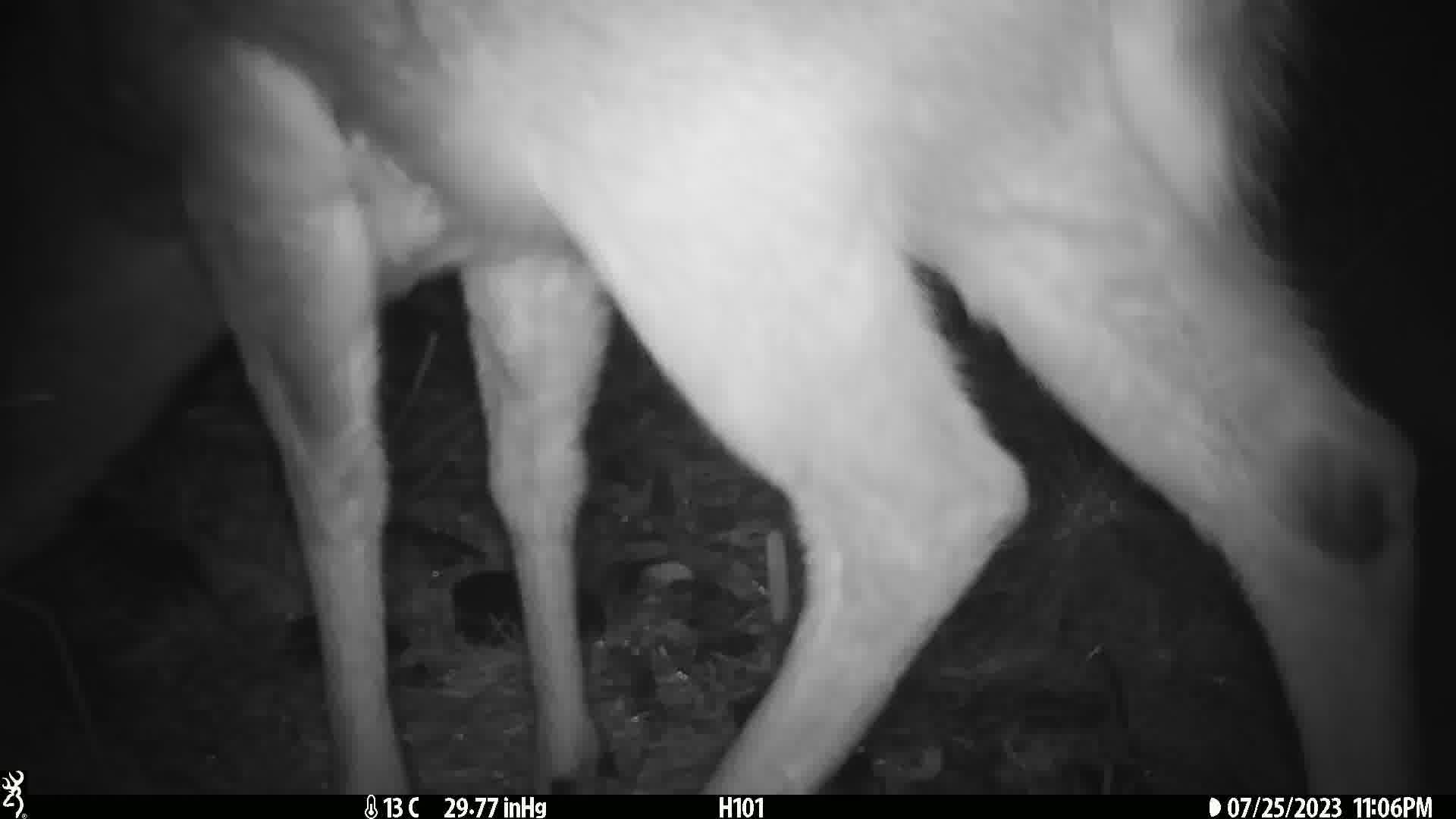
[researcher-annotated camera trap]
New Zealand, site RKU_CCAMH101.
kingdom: Animalia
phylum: Chordata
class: Mammalia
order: Artiodactyla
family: Cervidae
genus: Odocoileus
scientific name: Odocoileus virginianus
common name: white-tailed deer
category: white tailed deer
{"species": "white tailed deer (white-tailed deer) (Odocoileus virginianus)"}